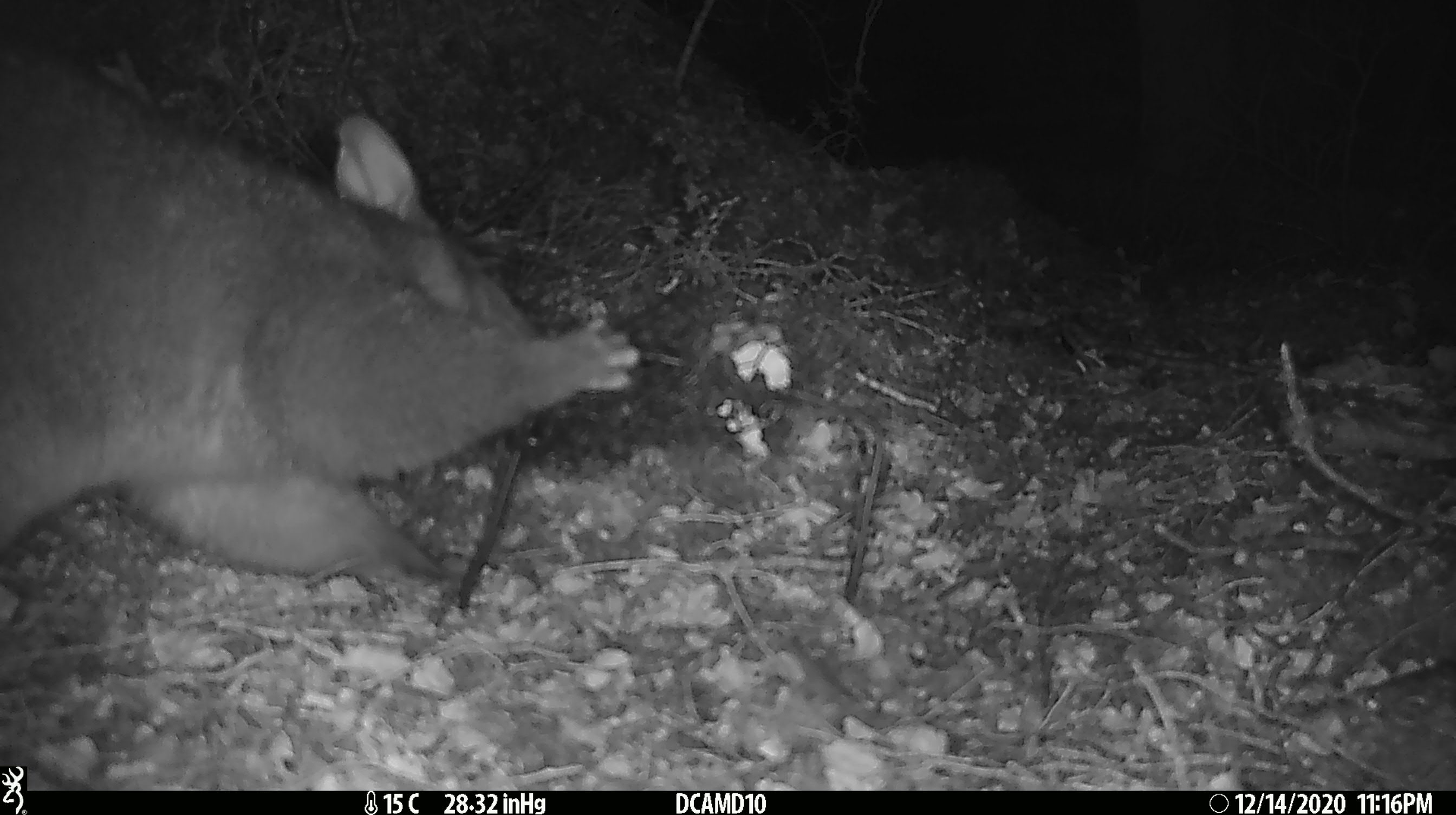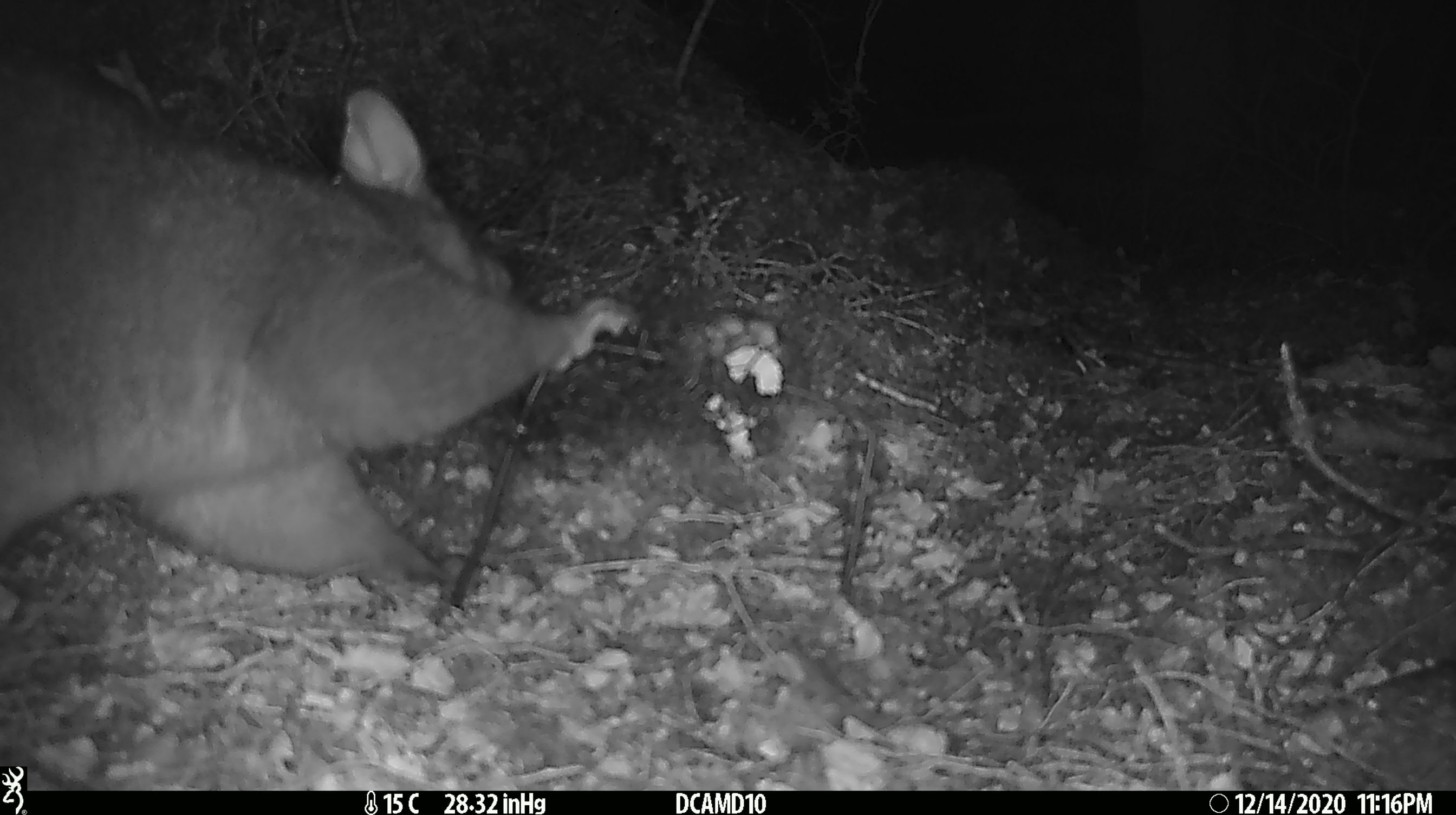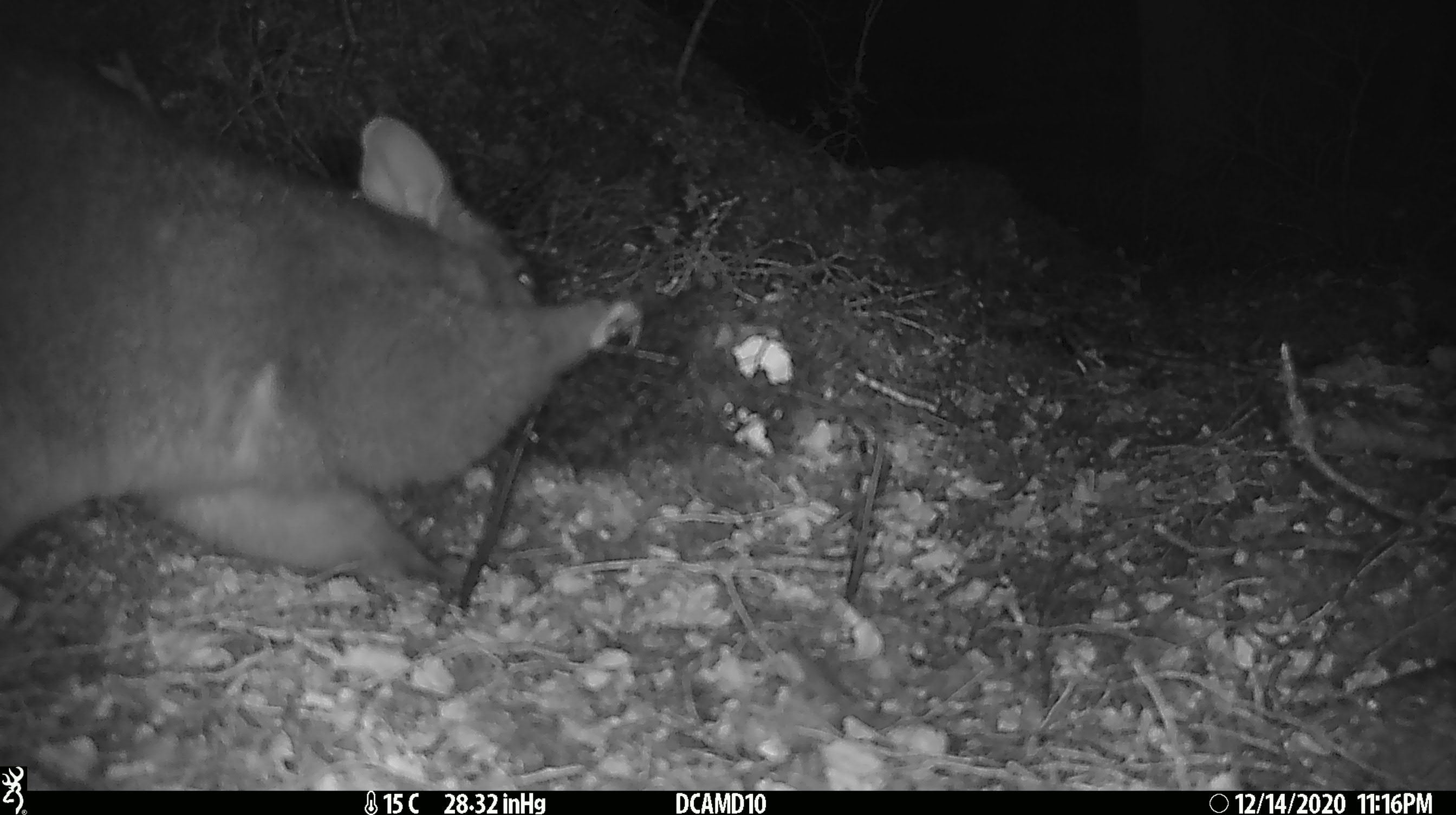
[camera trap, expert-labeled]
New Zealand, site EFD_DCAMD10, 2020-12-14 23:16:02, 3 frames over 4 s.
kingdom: Animalia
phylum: Chordata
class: Mammalia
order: Diprotodontia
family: Phalangeridae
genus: Trichosurus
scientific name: Trichosurus vulpecula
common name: common brushtail possum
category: possum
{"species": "possum (common brushtail possum) (Trichosurus vulpecula)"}